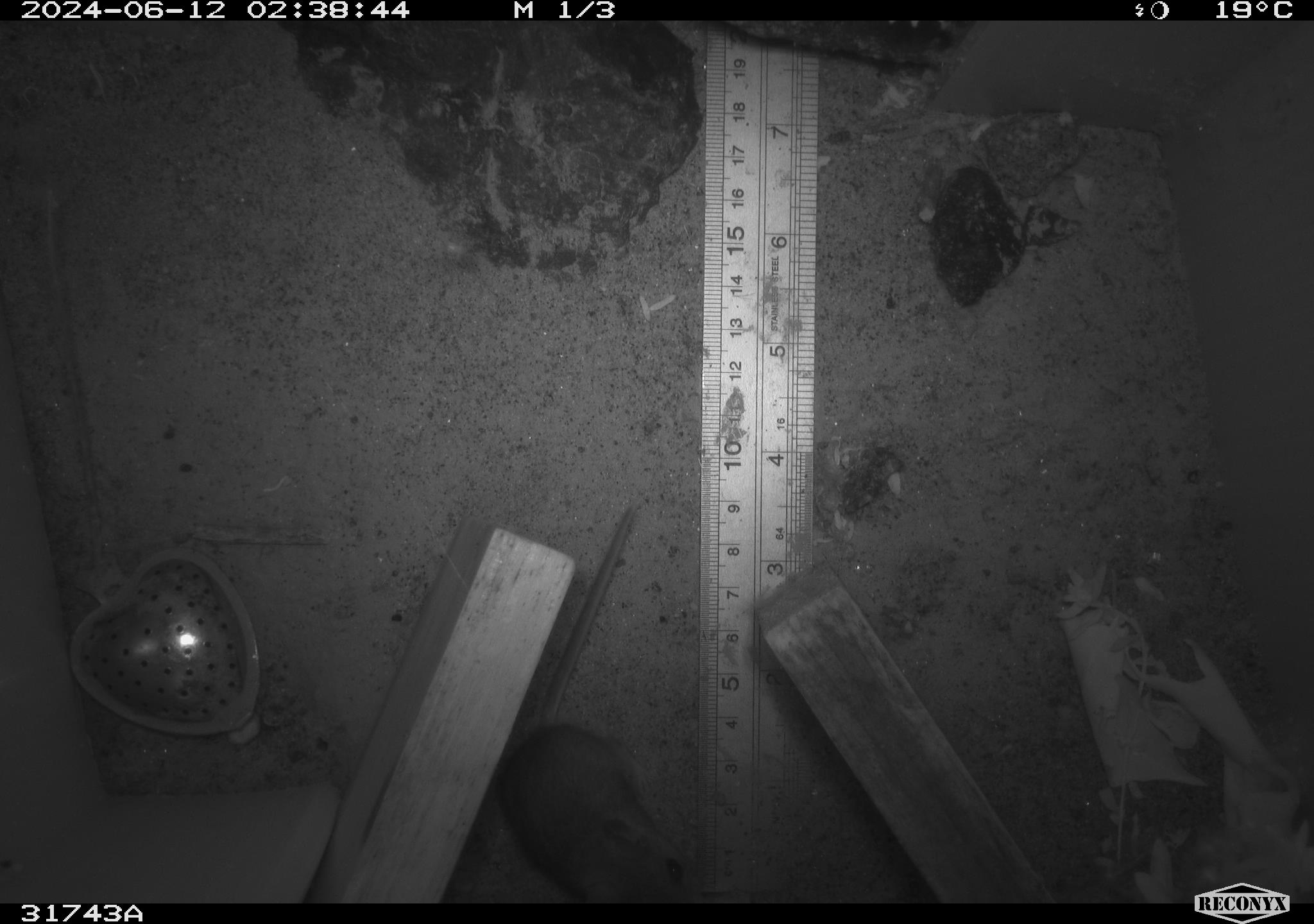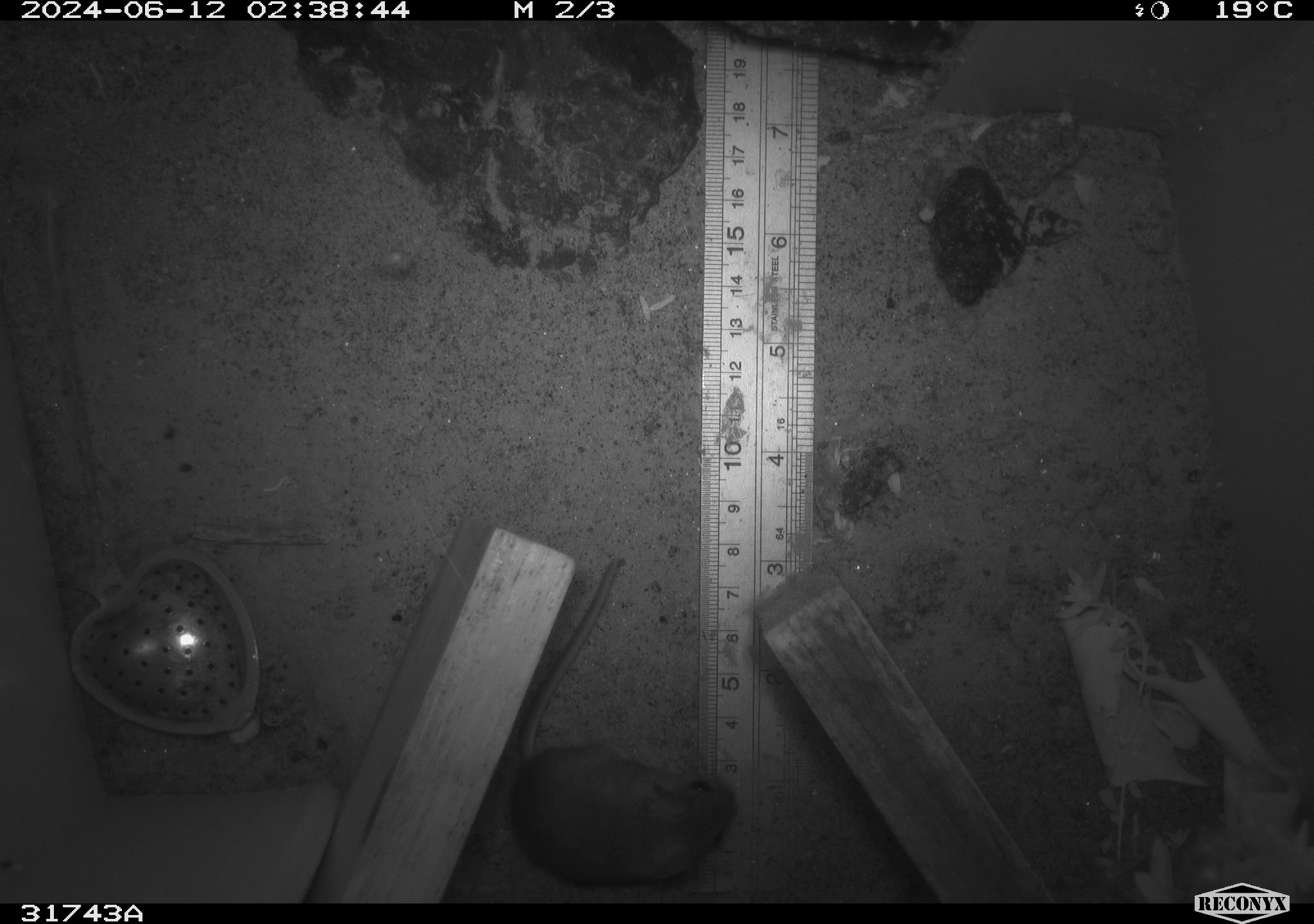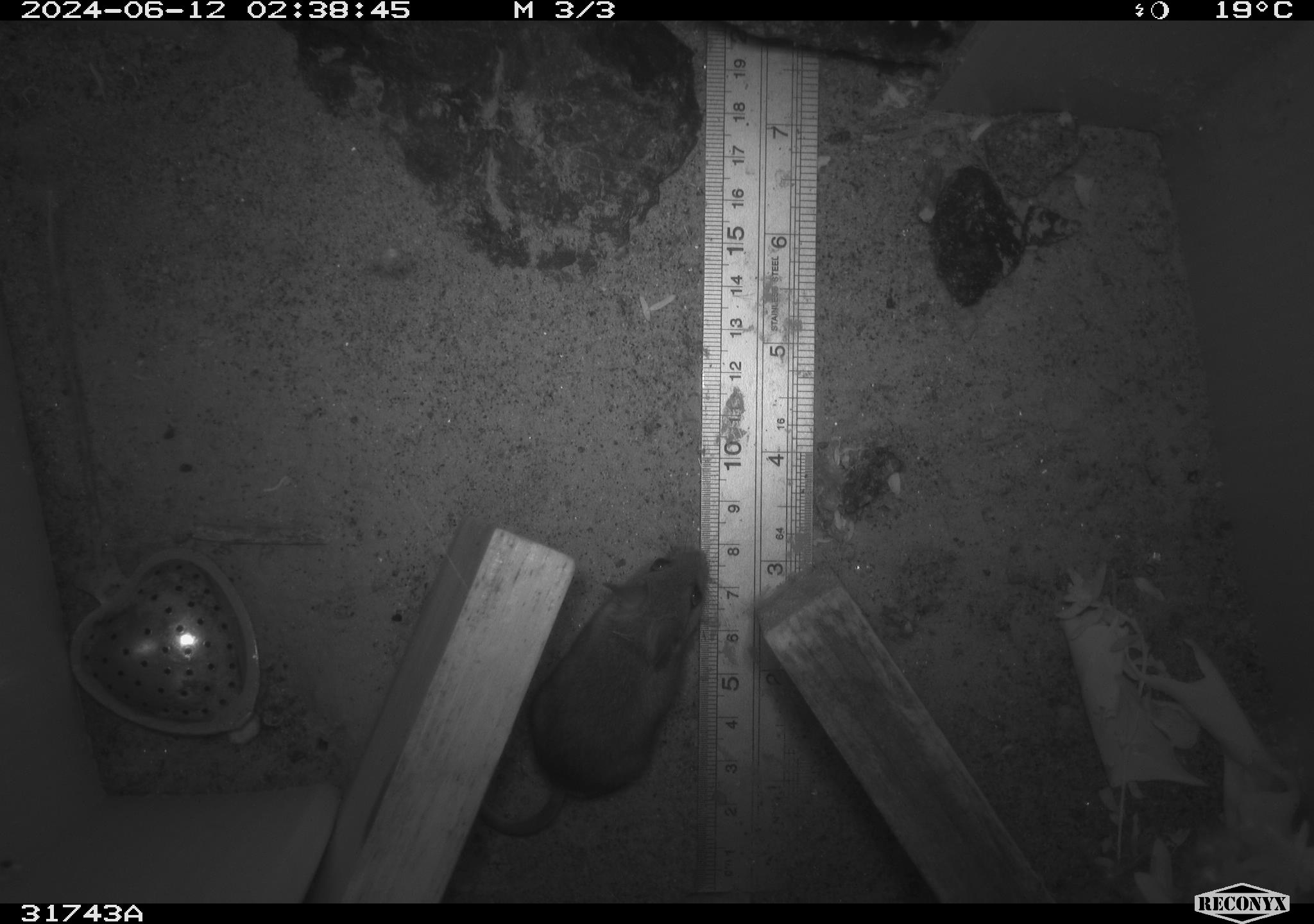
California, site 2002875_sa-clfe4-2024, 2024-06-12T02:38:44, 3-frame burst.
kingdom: Animalia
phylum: Chordata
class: Mammalia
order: Rodentia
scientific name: Rodentia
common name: mouse species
Mouse species (Rodentia).